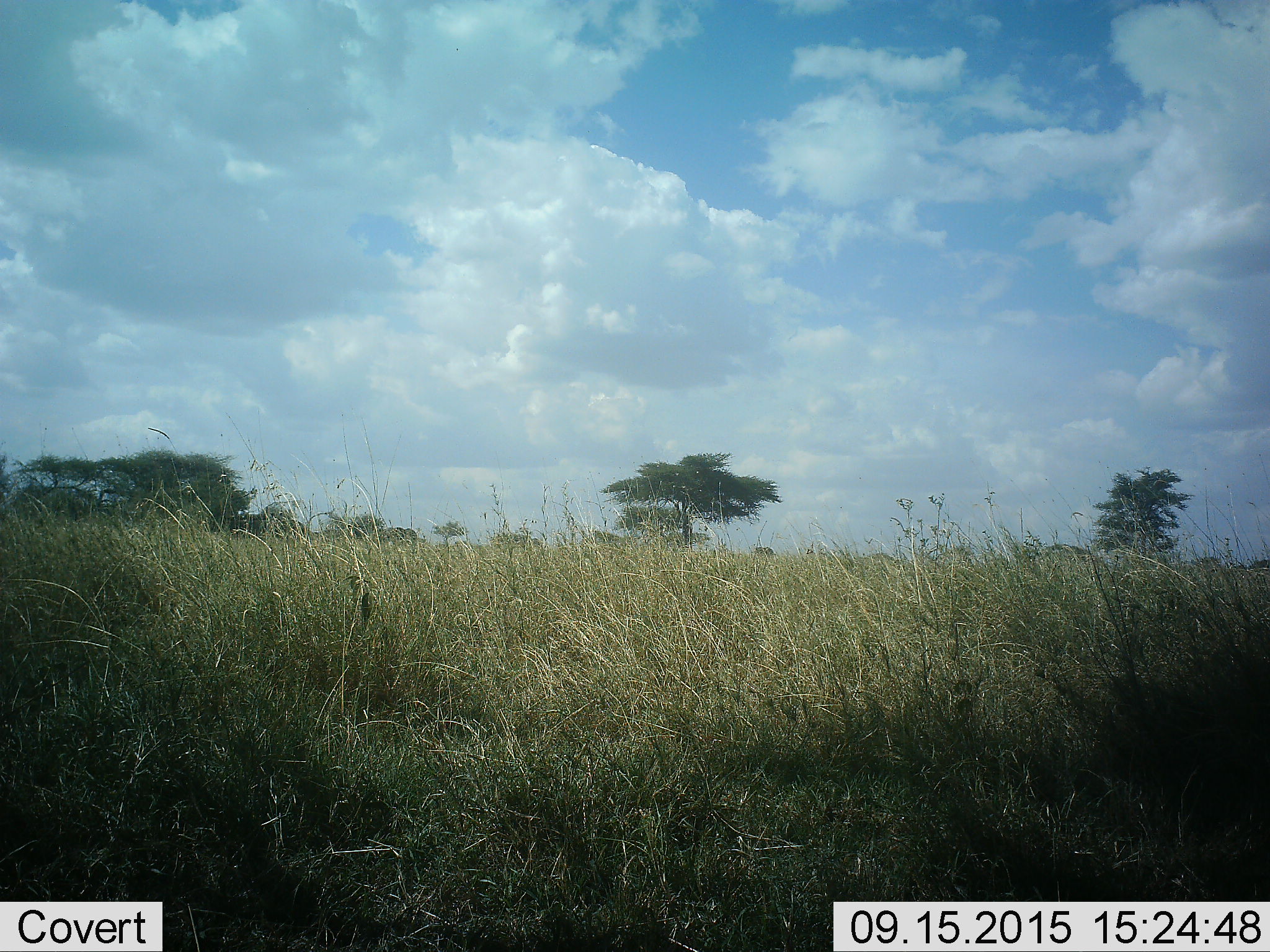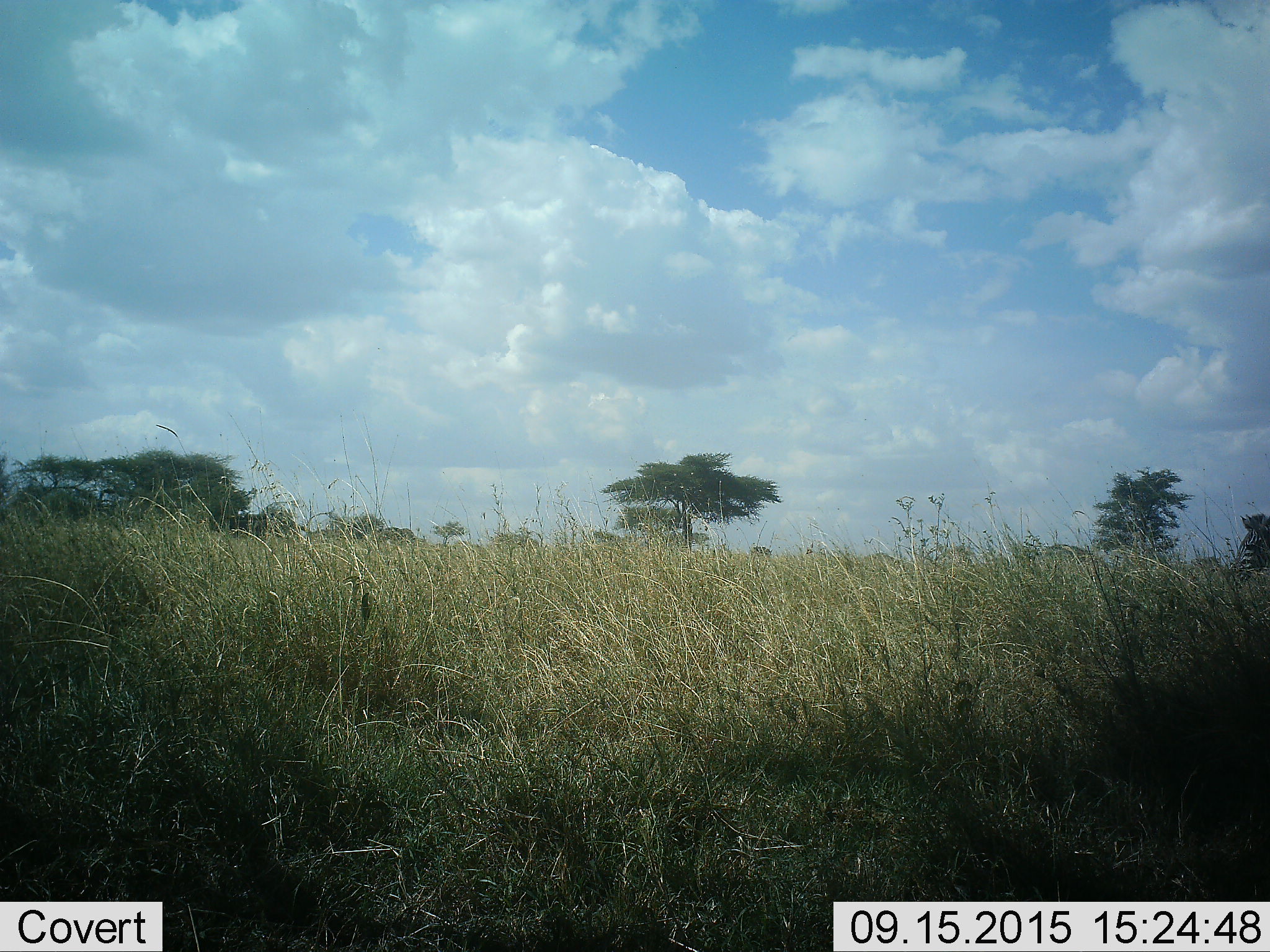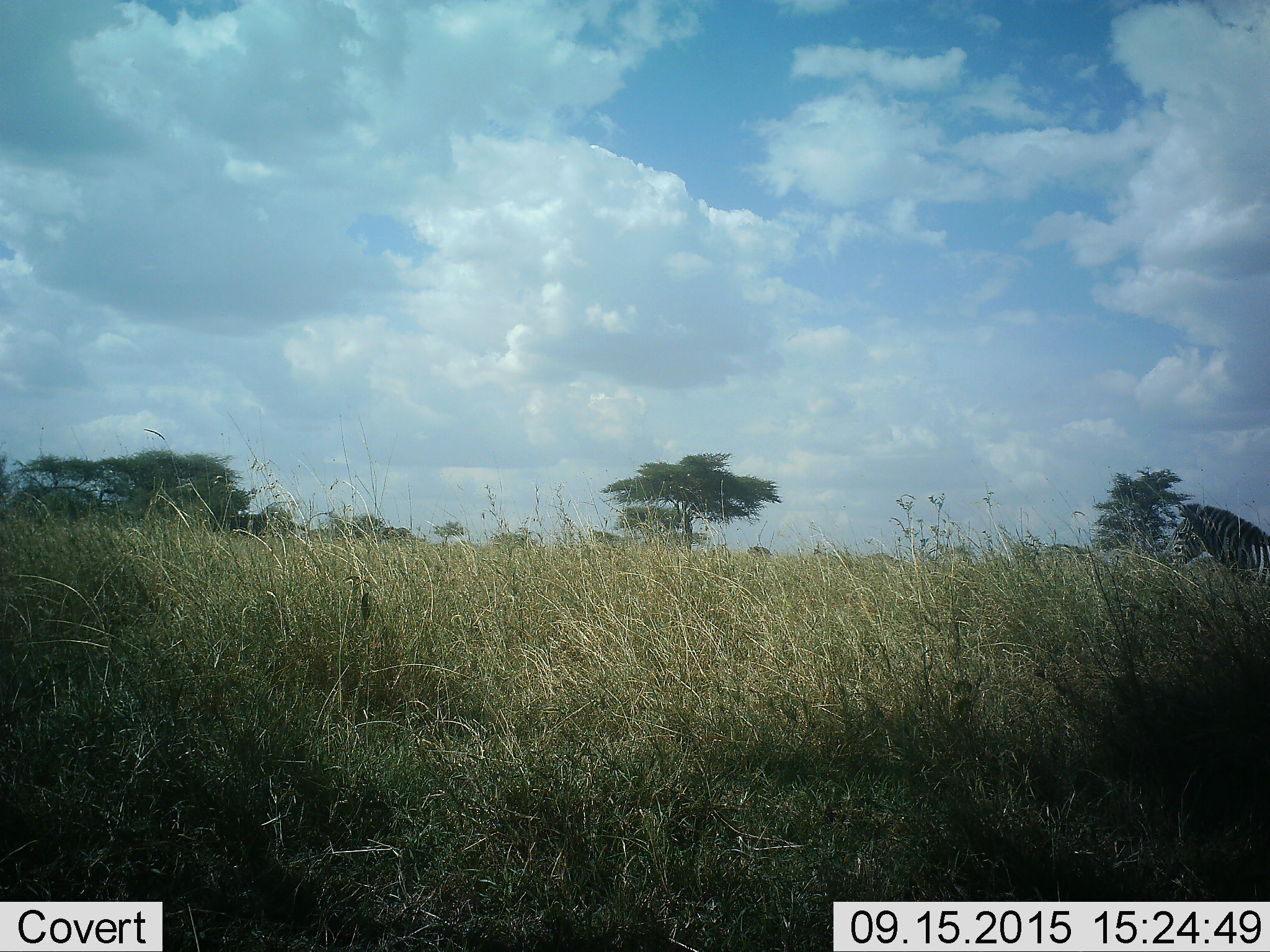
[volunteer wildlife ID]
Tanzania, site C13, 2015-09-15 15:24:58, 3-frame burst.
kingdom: Animalia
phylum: Chordata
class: Mammalia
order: Perissodactyla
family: Equidae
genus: Equus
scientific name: Equus quagga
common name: plains zebra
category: zebra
Zebra (plains zebra) (Equus quagga), count 1. Behavior (volunteer vote fractions): standing 12%, resting 0%, moving 100%, interacting 0%. Young present (vote fraction): 0%. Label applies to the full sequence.